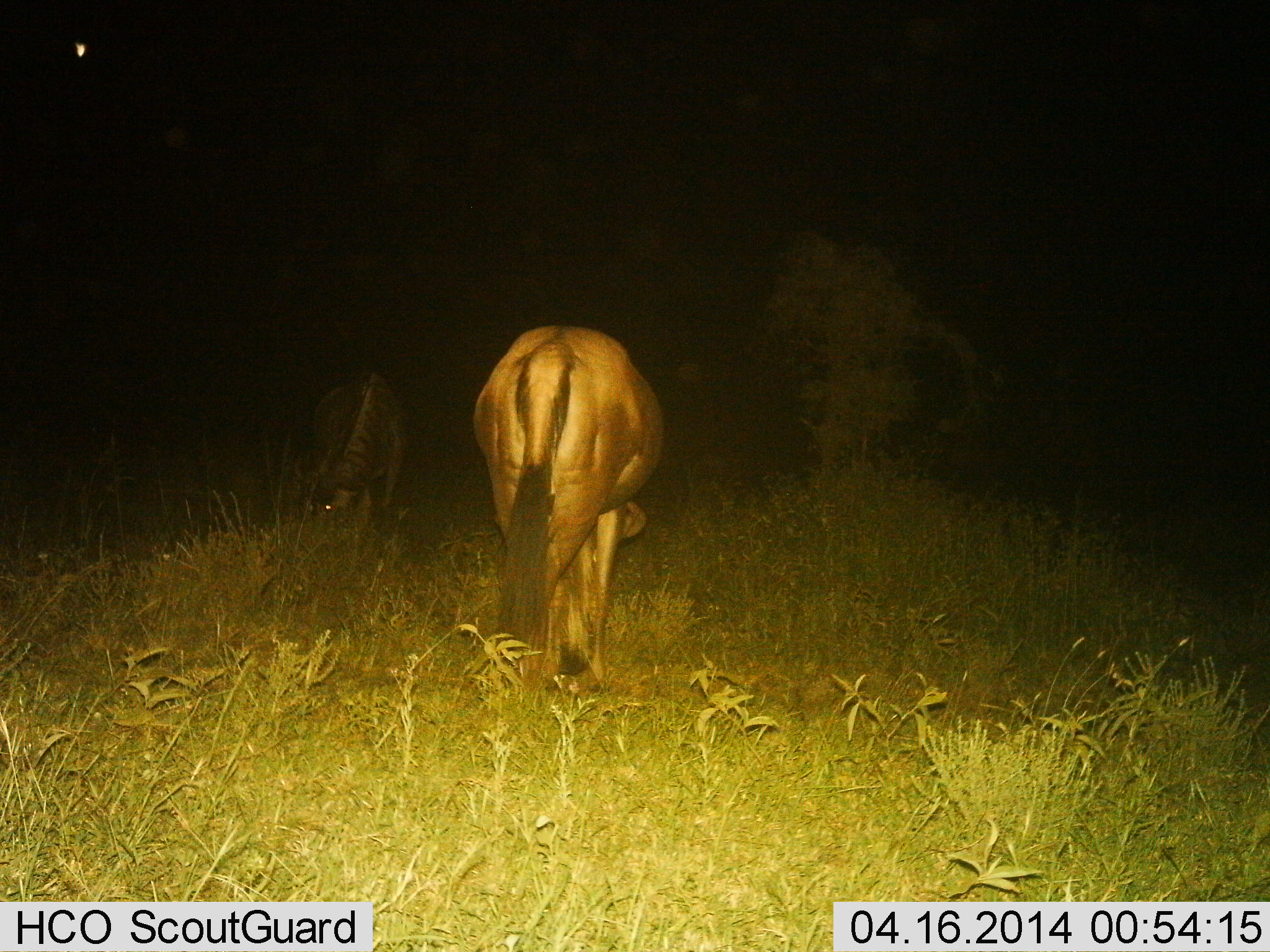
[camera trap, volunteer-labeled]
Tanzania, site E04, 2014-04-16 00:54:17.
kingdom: Animalia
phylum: Chordata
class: Mammalia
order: Artiodactyla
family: Bovidae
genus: Connochaetes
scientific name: Connochaetes taurinus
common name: blue wildebeest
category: wildebeest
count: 2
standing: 30%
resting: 0%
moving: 0%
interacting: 0%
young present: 0%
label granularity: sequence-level